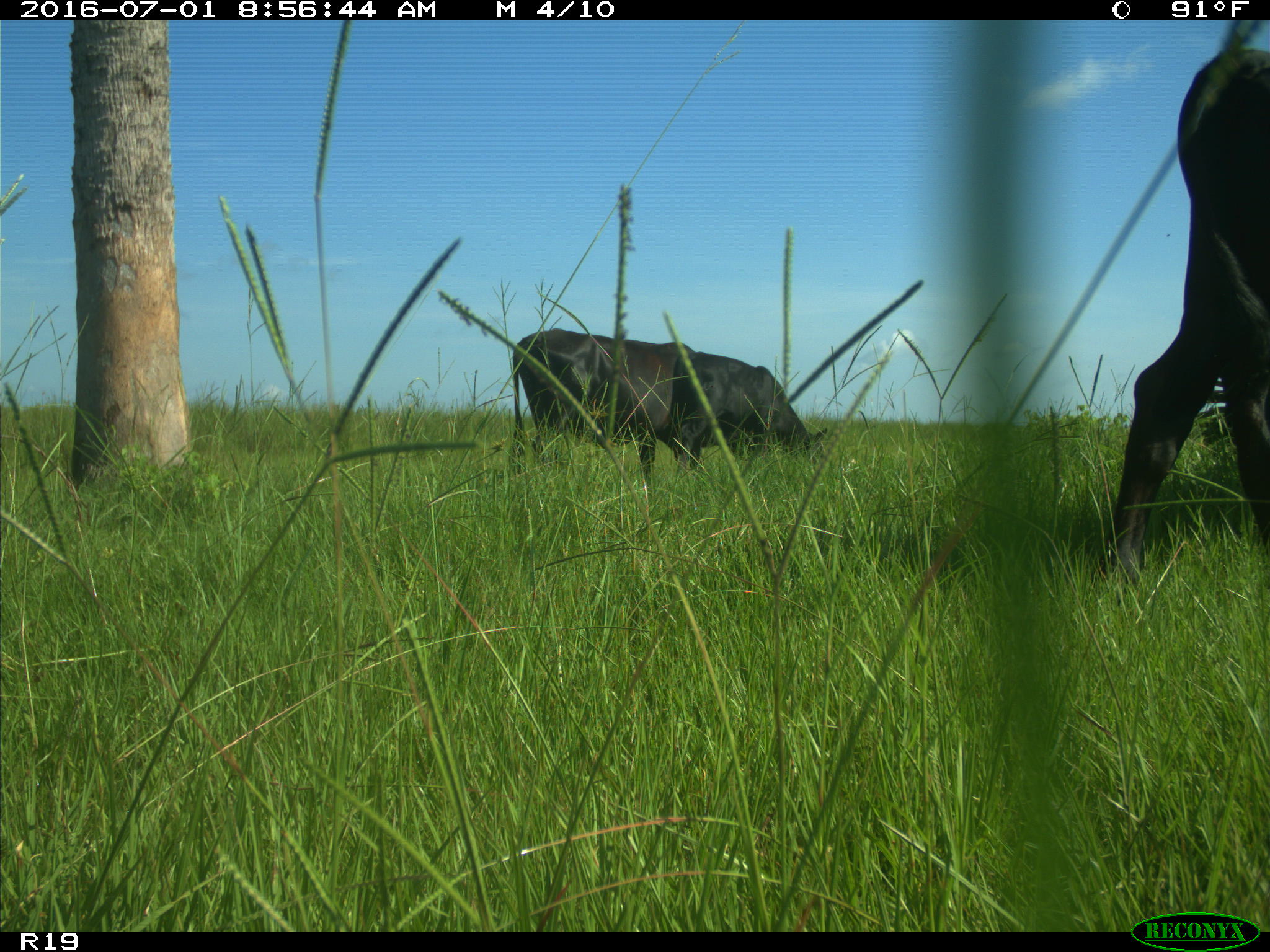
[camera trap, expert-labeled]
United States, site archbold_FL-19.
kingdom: Animalia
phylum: Chordata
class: Mammalia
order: Artiodactyla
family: Bovidae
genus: Bos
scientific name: Bos taurus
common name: domestic cow